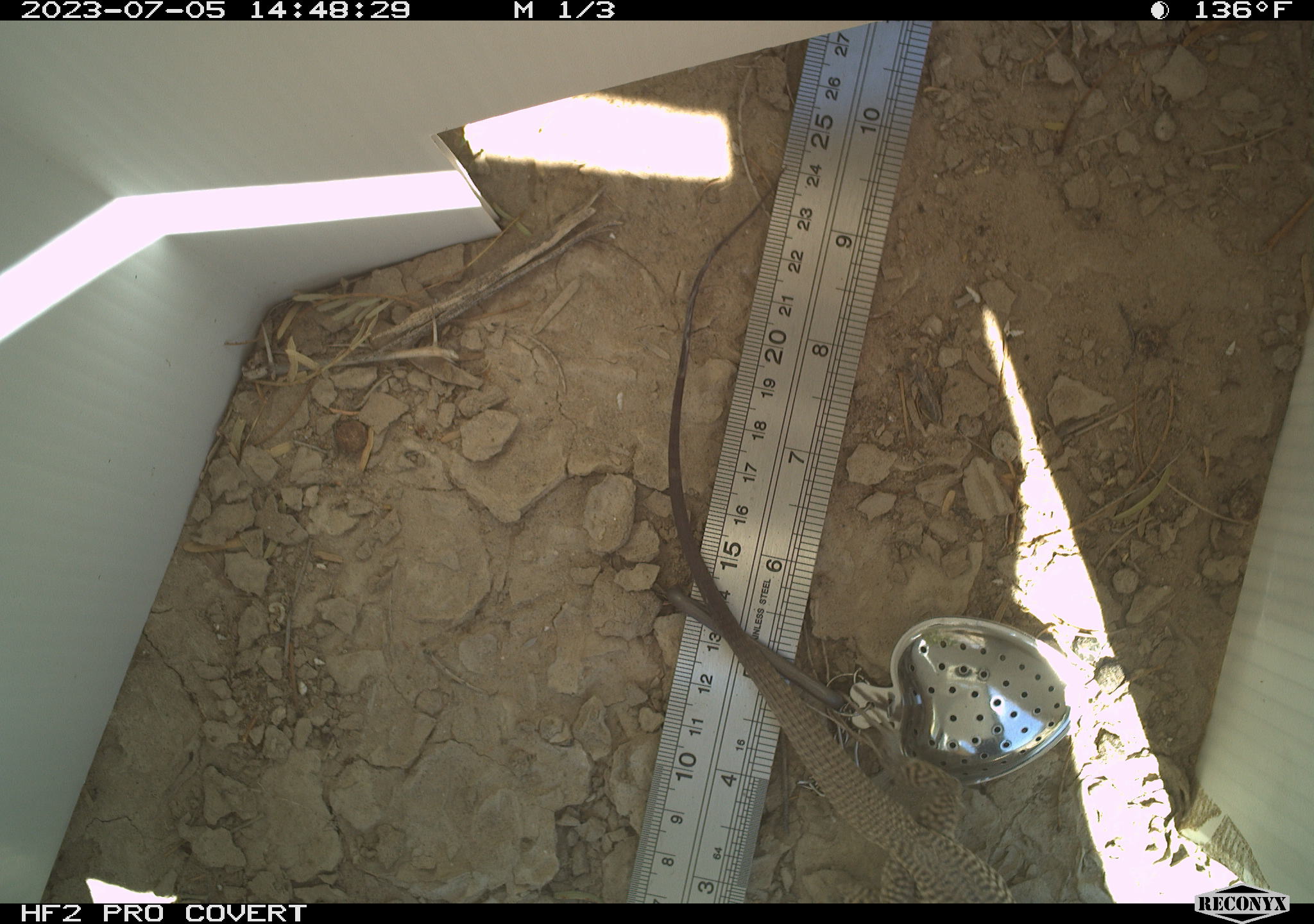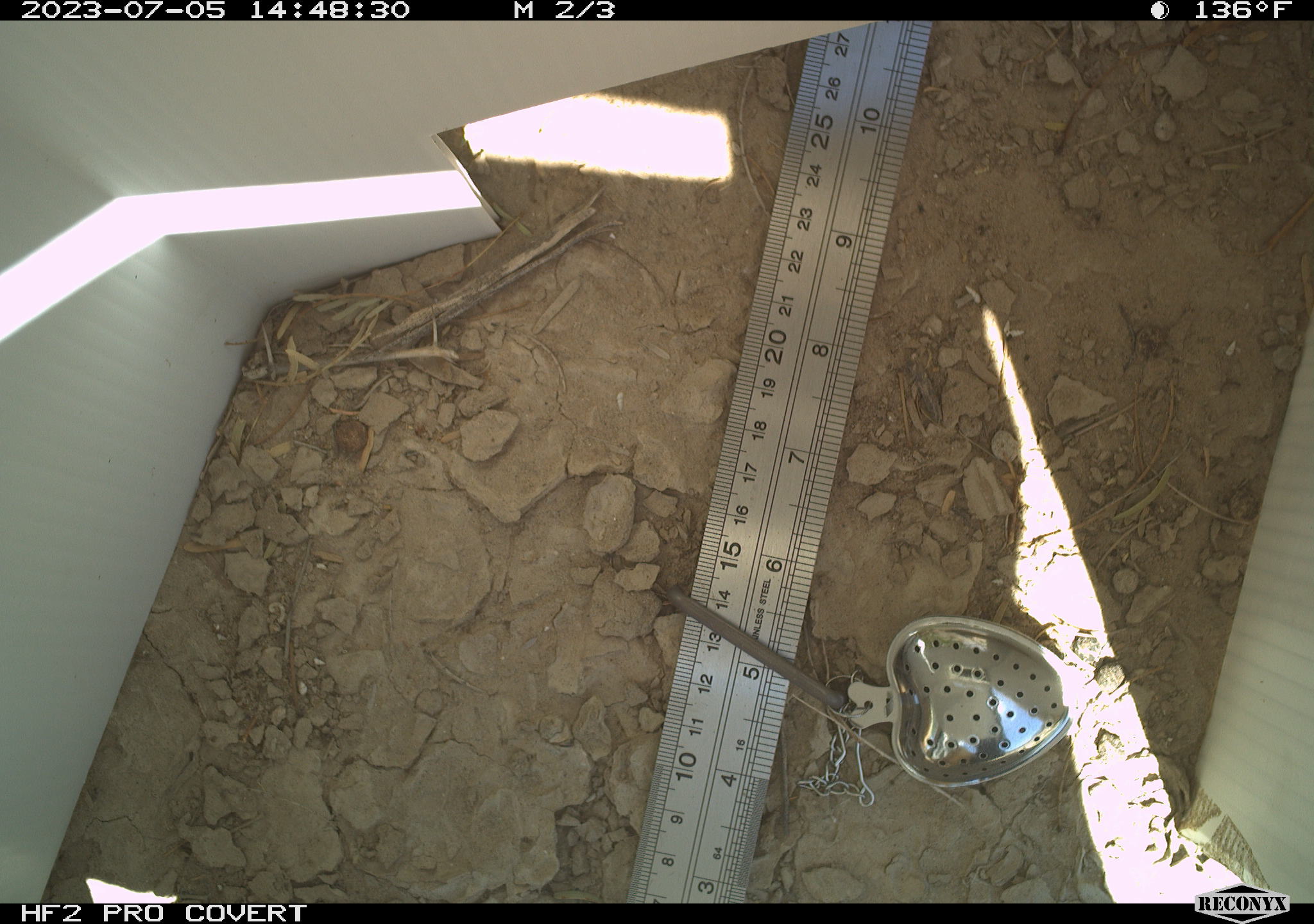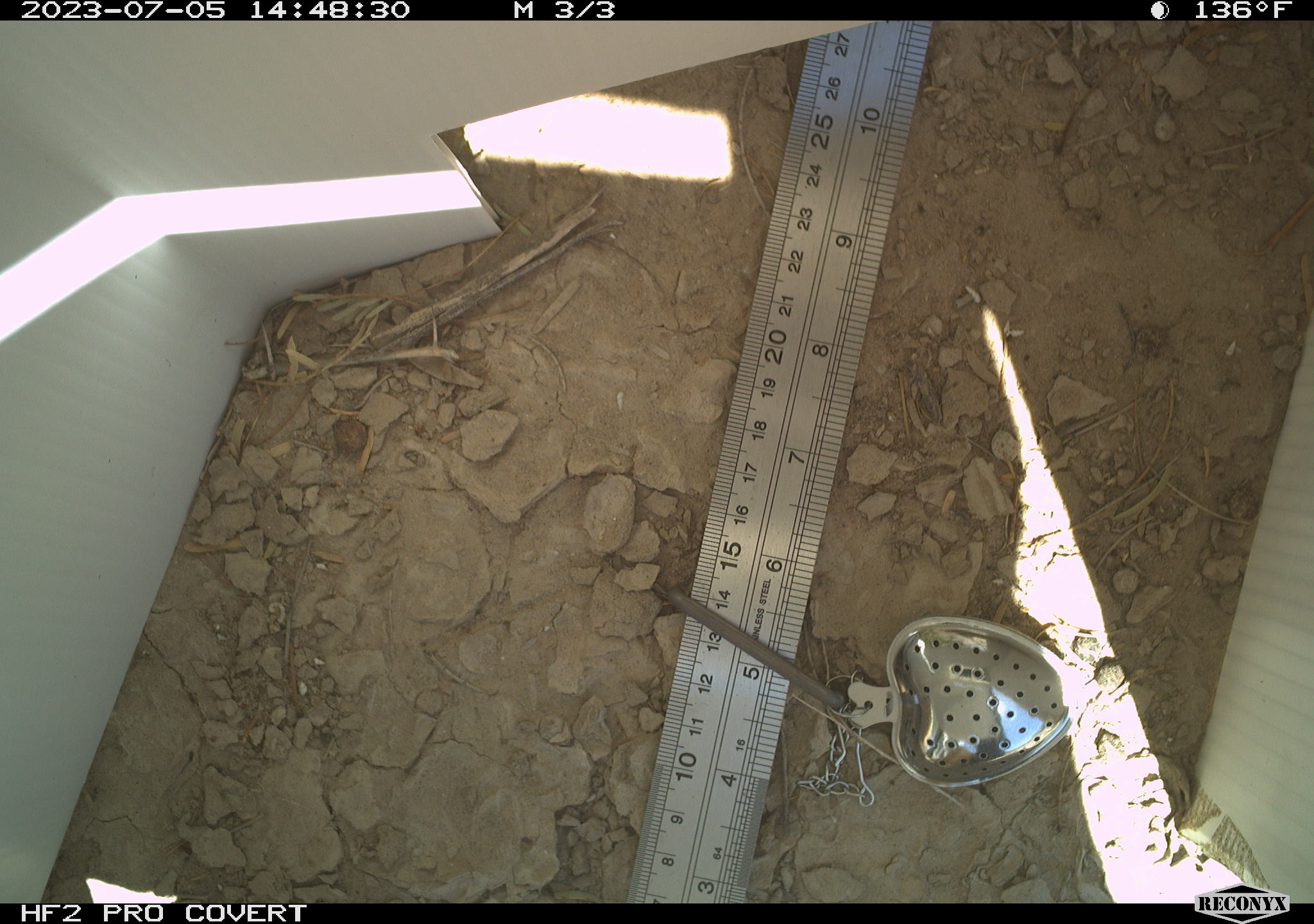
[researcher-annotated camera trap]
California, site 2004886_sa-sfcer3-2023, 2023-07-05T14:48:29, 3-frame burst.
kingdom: Animalia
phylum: Chordata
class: Reptilia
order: Squamata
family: Teiidae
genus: Aspidoscelis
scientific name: Aspidoscelis tigris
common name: western whiptail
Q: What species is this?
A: Western whiptail (Aspidoscelis tigris).